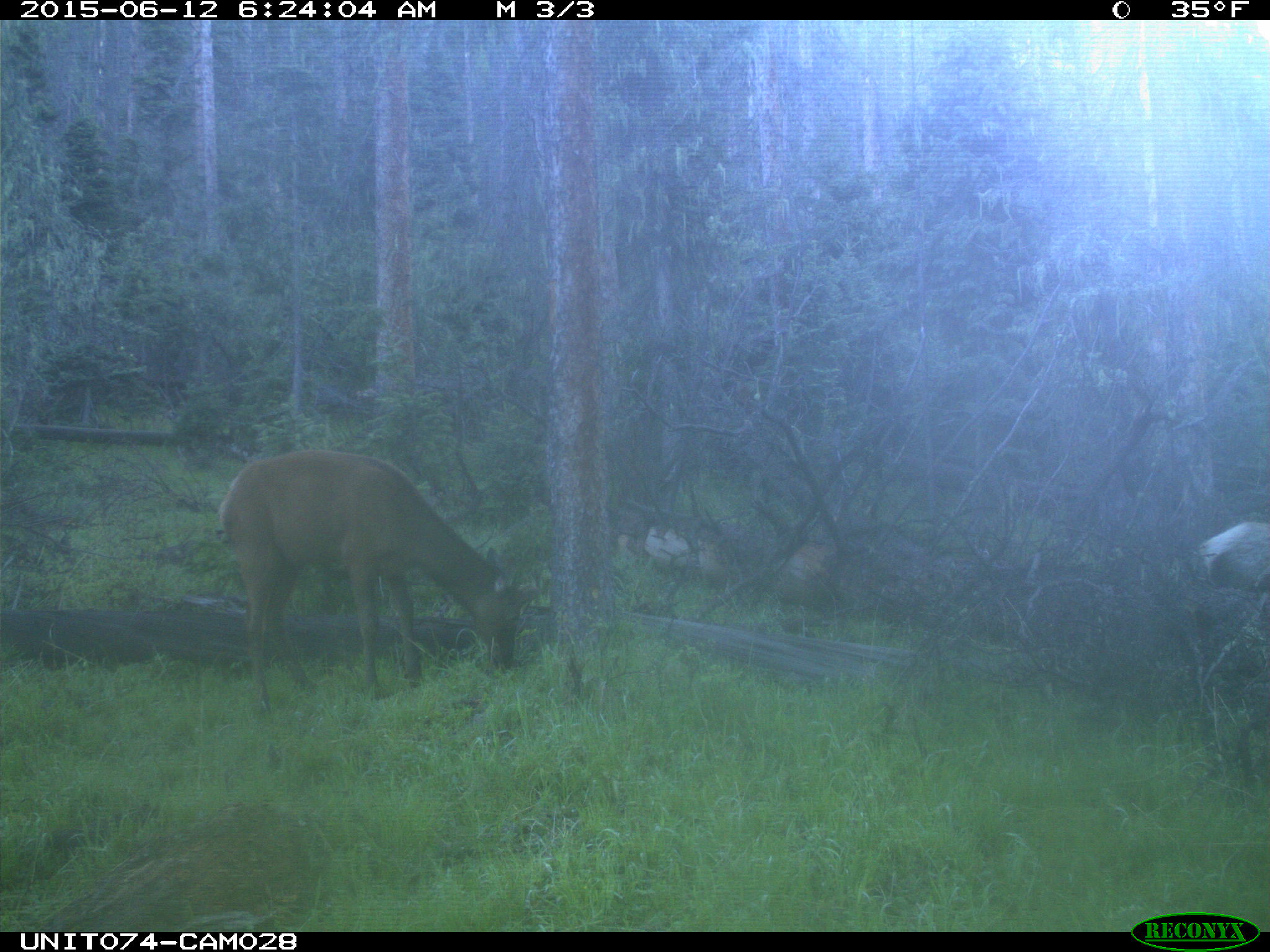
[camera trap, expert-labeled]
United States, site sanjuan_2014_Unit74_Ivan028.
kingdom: Animalia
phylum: Chordata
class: Mammalia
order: Artiodactyla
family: Cervidae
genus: Cervus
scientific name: Cervus elaphus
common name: red deer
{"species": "Cervus elaphus (red deer)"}